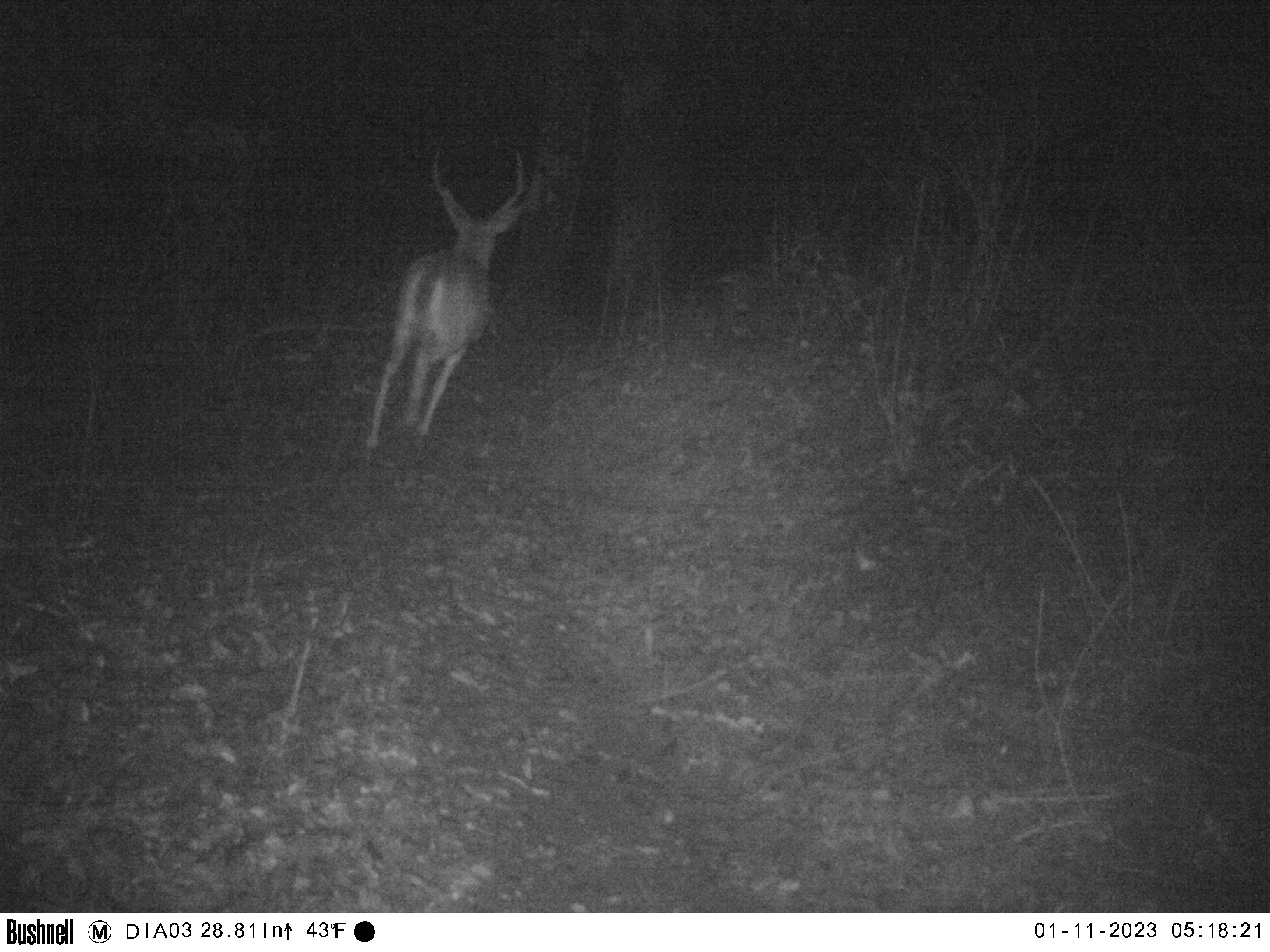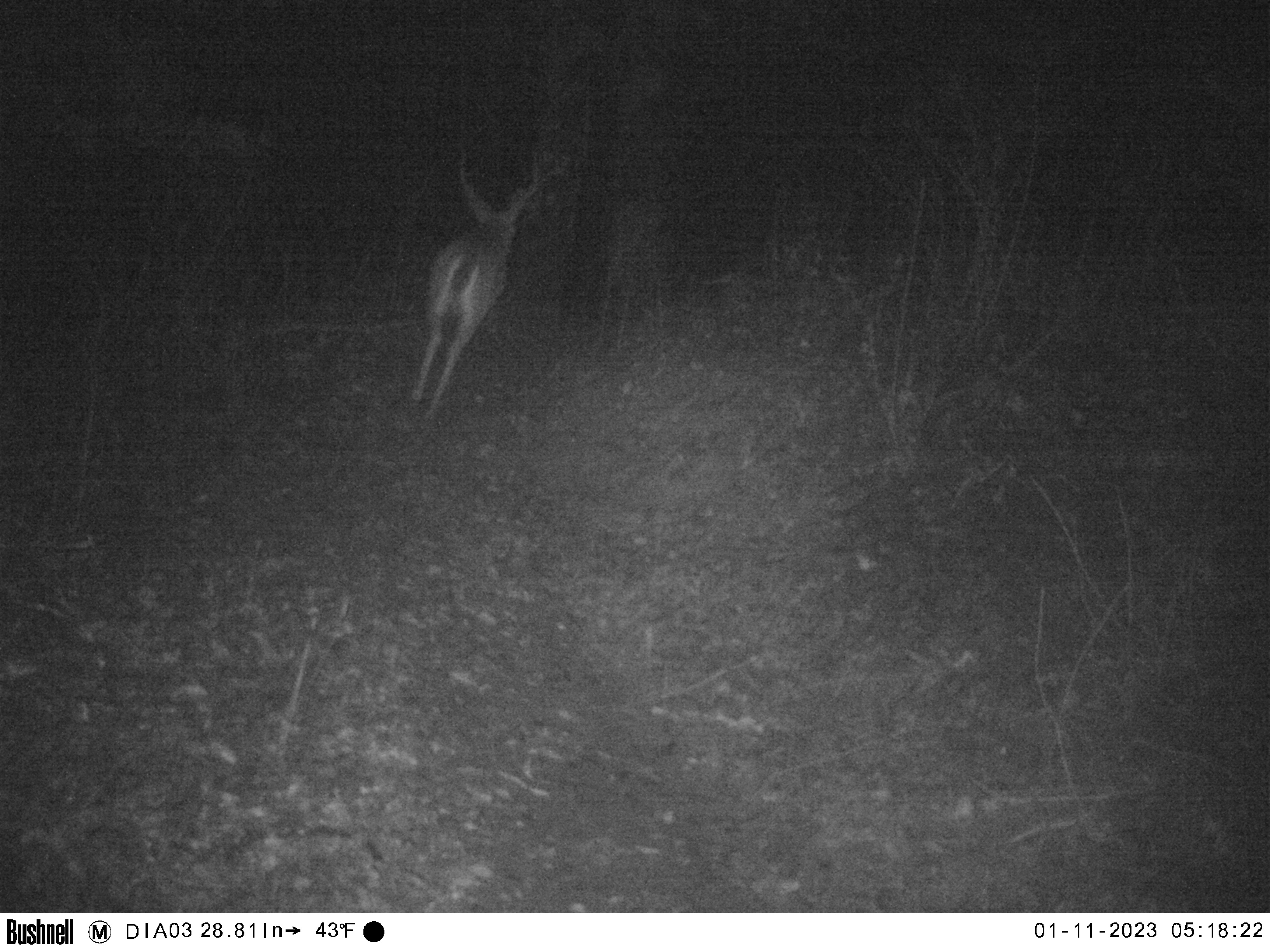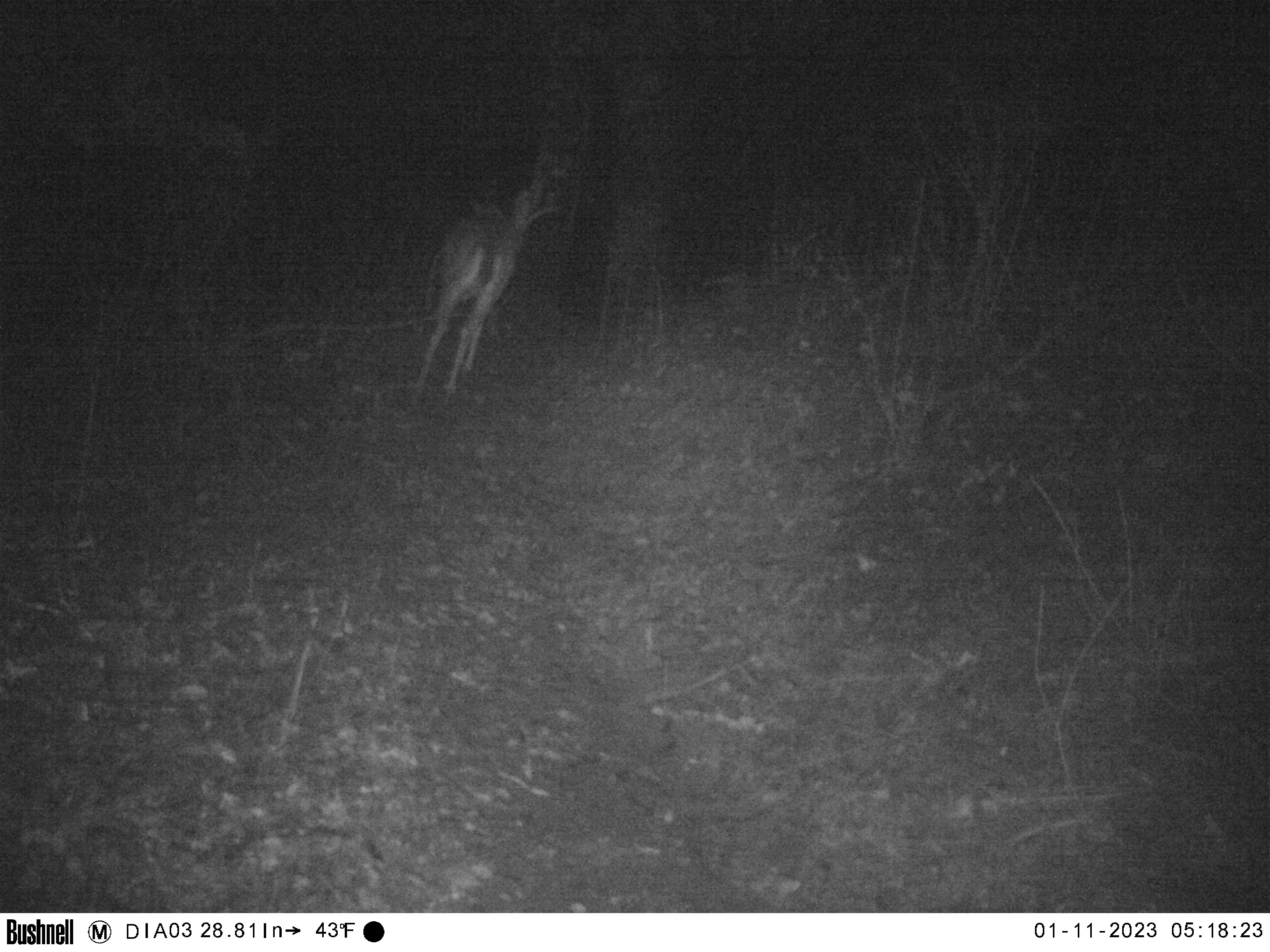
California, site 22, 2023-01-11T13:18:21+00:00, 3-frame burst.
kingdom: Animalia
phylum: Chordata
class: Mammalia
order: Artiodactyla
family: Cervidae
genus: Odocoileus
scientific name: Odocoileus hemionus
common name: mule deer